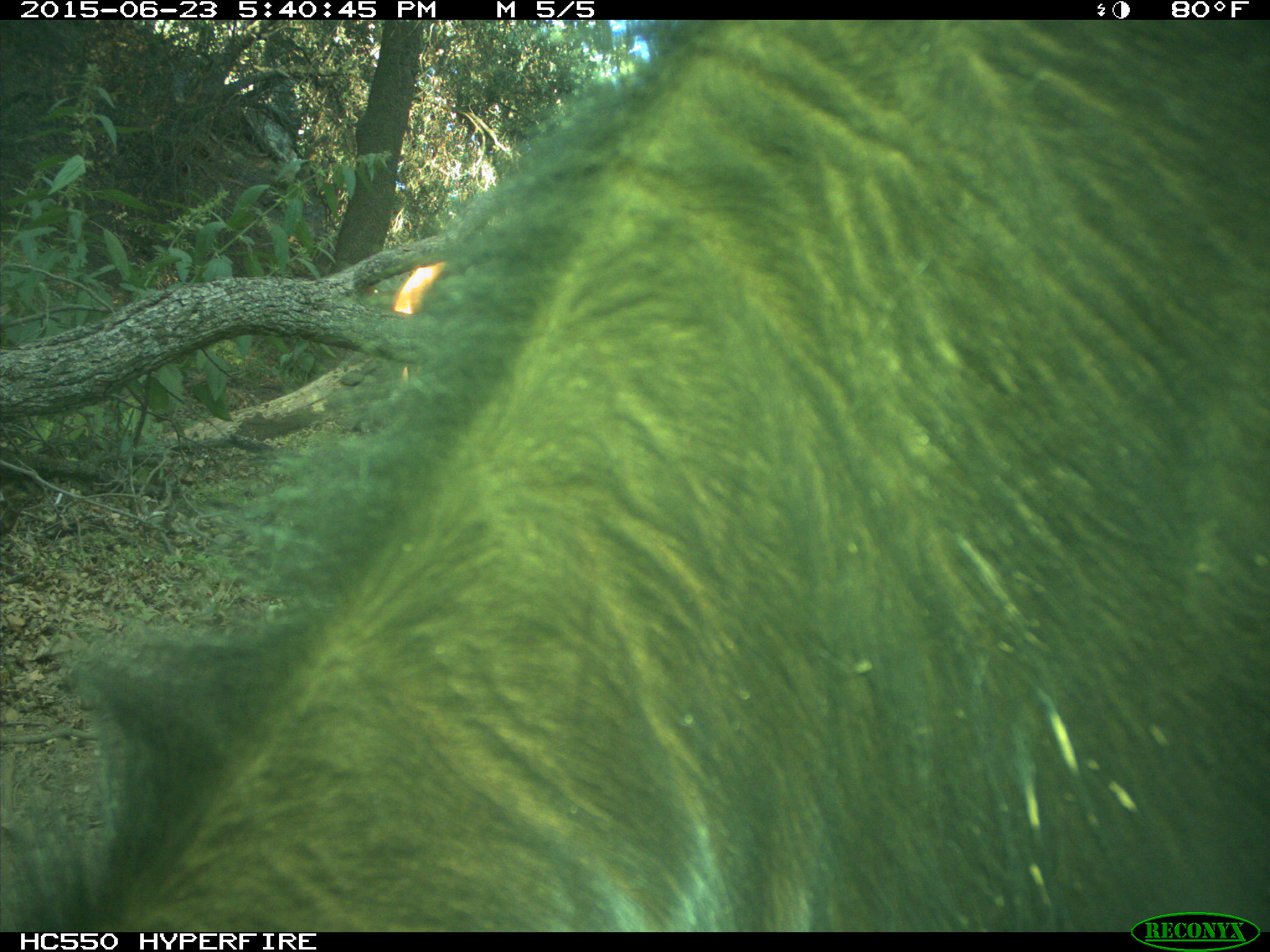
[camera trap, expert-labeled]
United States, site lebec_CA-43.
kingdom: Animalia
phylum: Chordata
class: Mammalia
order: Artiodactyla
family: Bovidae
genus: Bos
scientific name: Bos taurus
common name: domestic cow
Bos taurus (domestic cow).